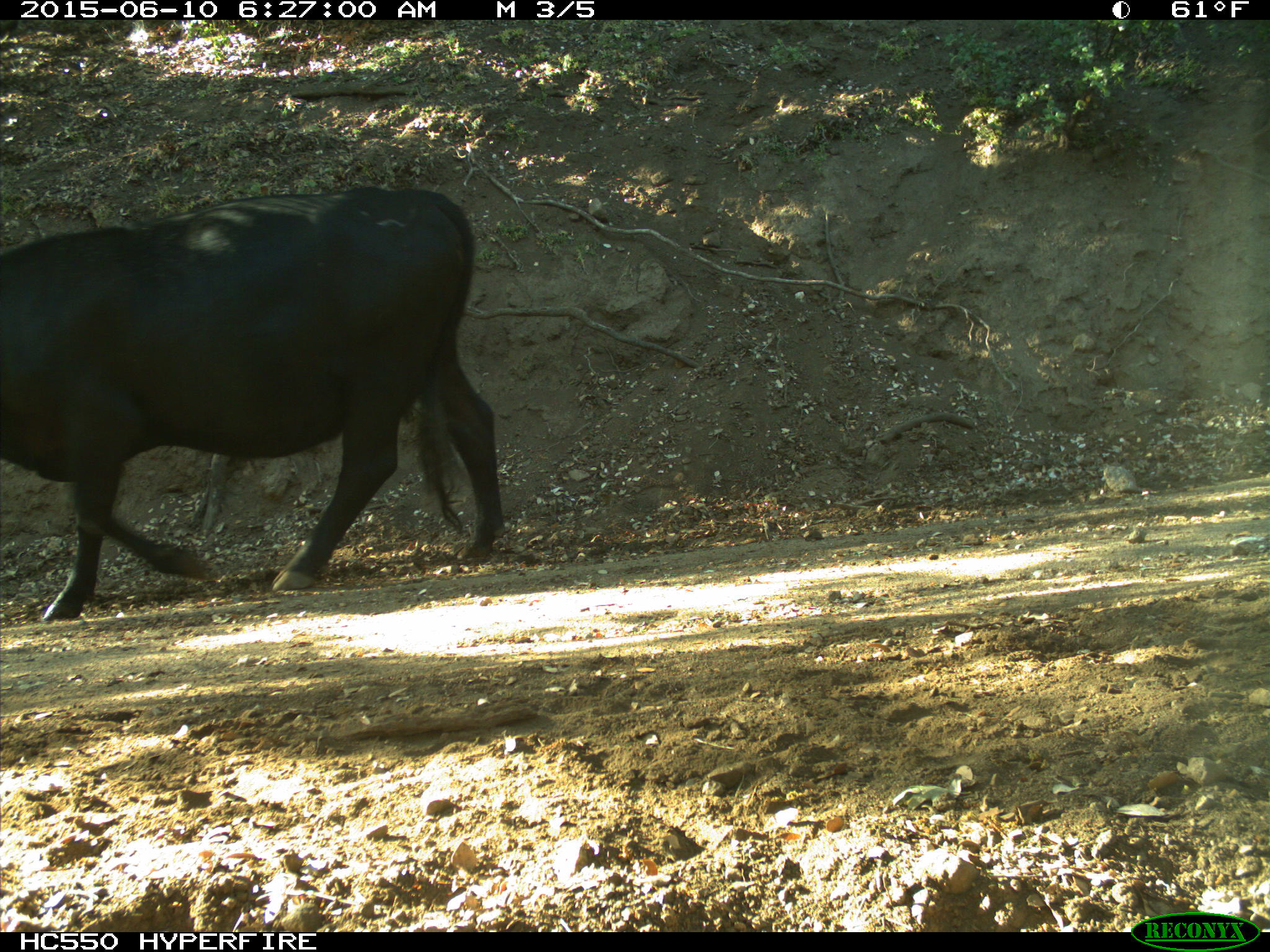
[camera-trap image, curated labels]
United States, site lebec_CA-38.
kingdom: Animalia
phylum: Chordata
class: Mammalia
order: Artiodactyla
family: Bovidae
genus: Bos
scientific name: Bos taurus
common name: domestic cow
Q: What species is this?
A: Bos taurus (domestic cow).